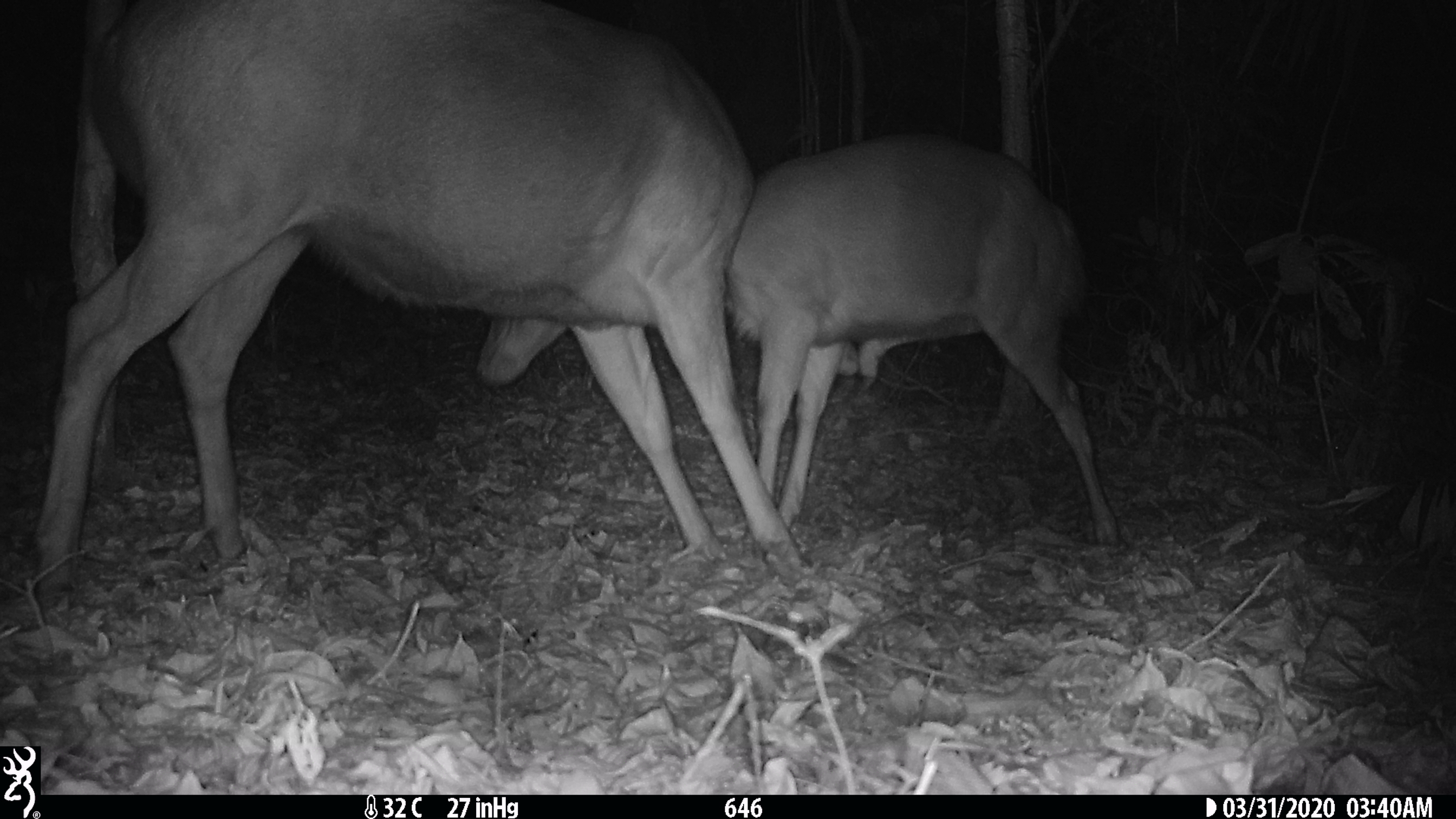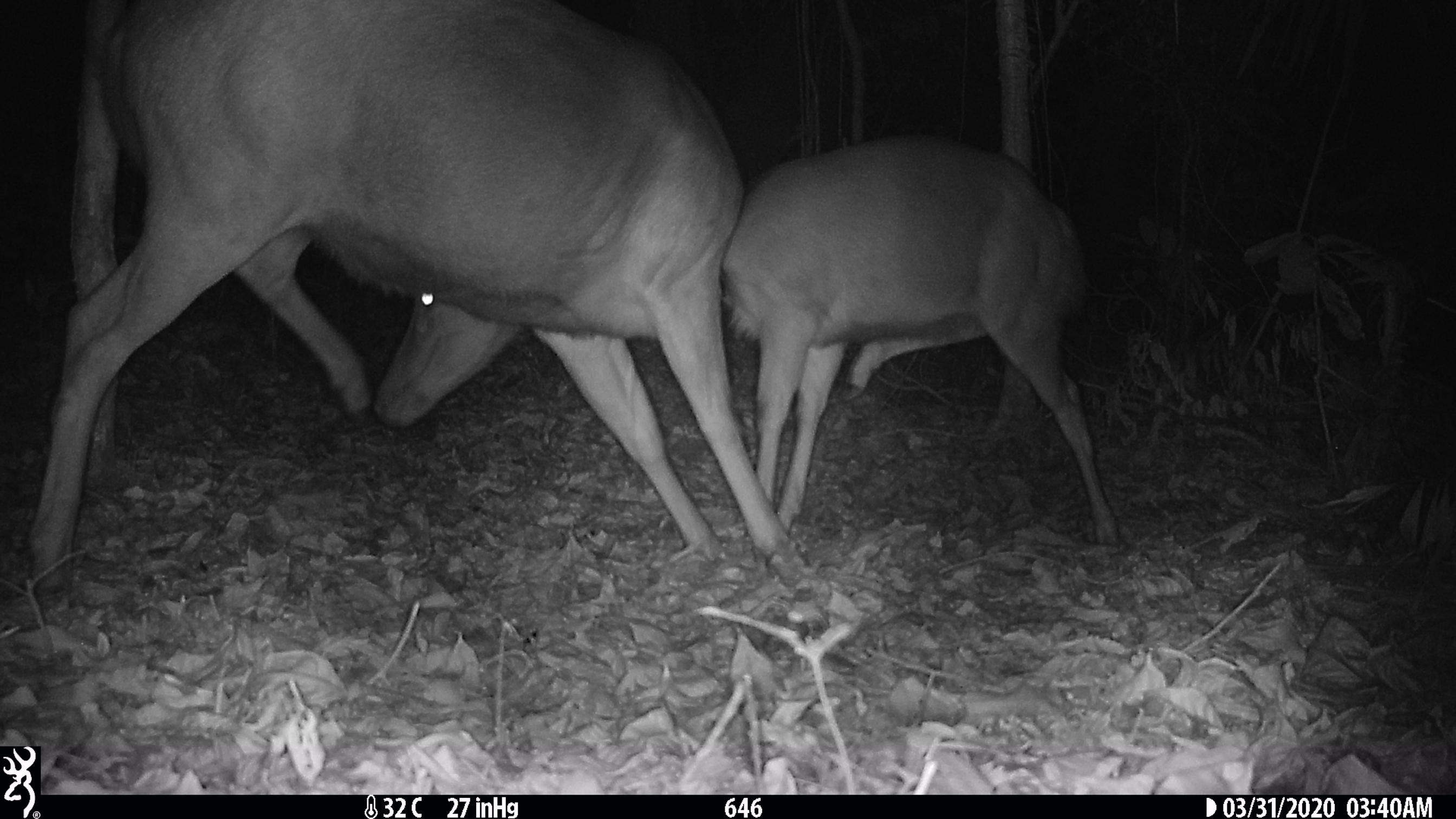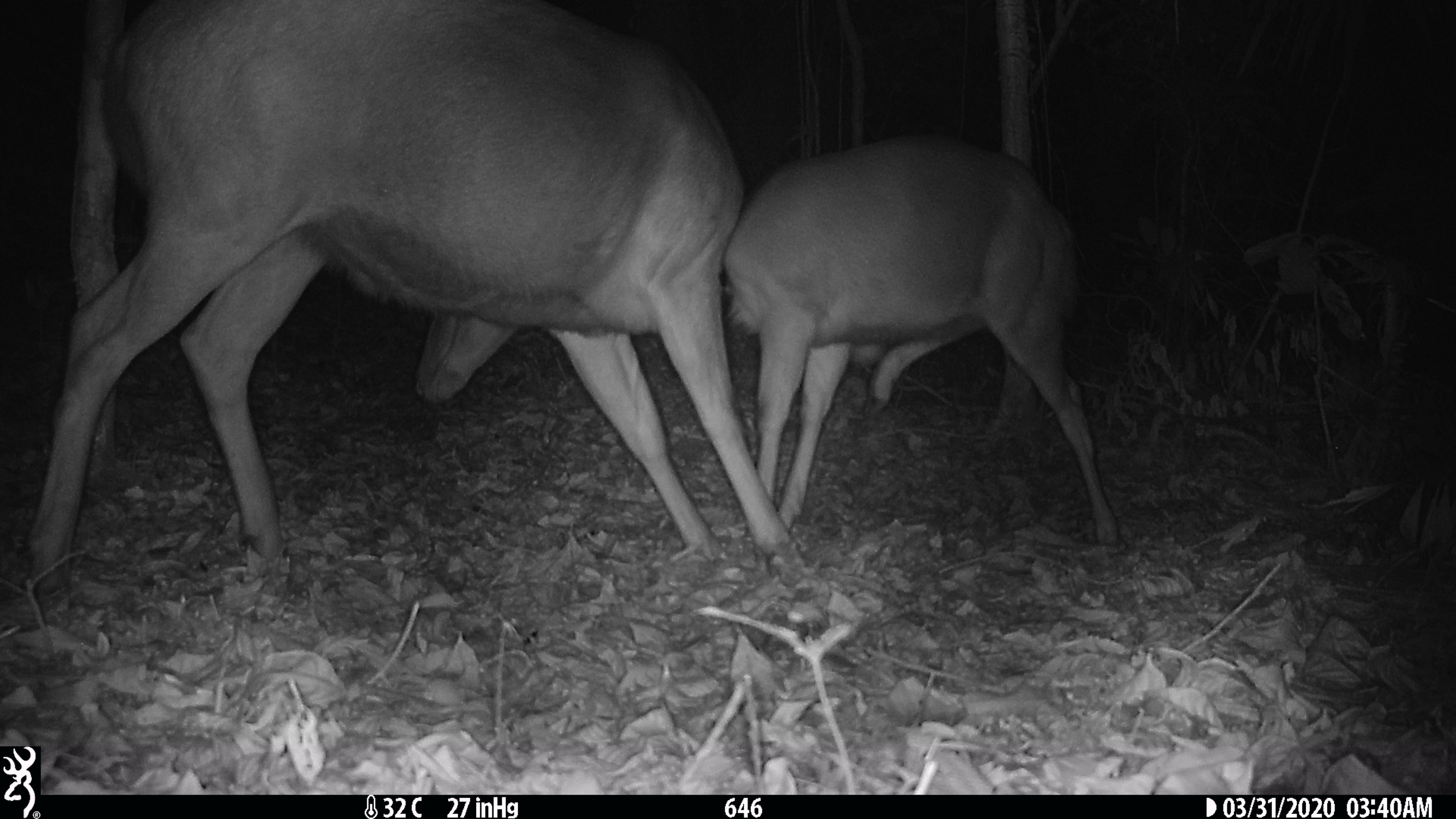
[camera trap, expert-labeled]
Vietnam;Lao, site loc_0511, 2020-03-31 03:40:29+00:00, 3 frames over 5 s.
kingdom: Animalia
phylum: Chordata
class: Mammalia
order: Artiodactyla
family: Cervidae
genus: Rusa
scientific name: Rusa unicolor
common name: sambar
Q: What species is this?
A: Sambar (Rusa unicolor).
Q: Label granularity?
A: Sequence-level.